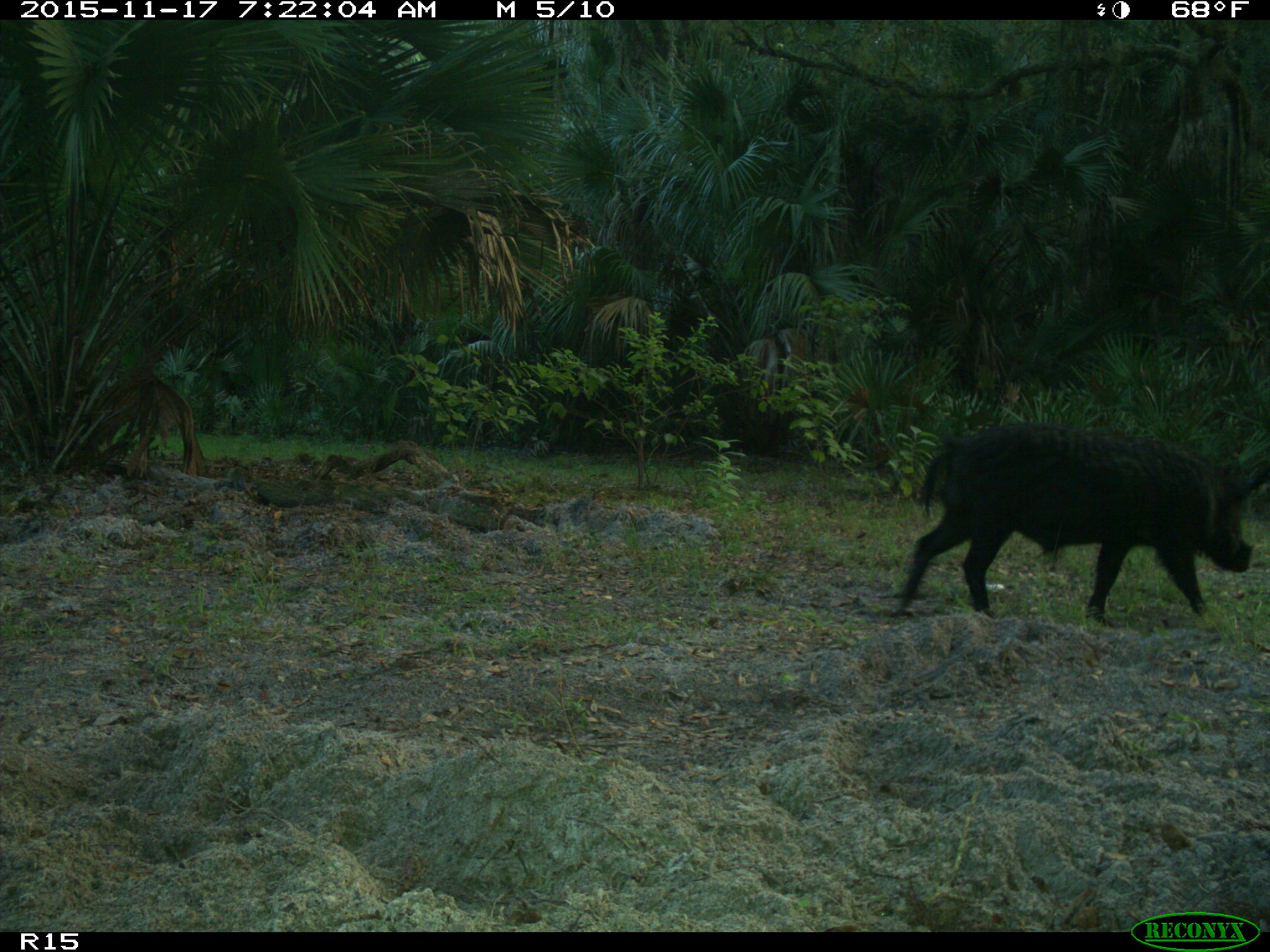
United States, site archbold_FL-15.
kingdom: Animalia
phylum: Chordata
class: Mammalia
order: Artiodactyla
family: Suidae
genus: Sus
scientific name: Sus scrofa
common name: wild boar